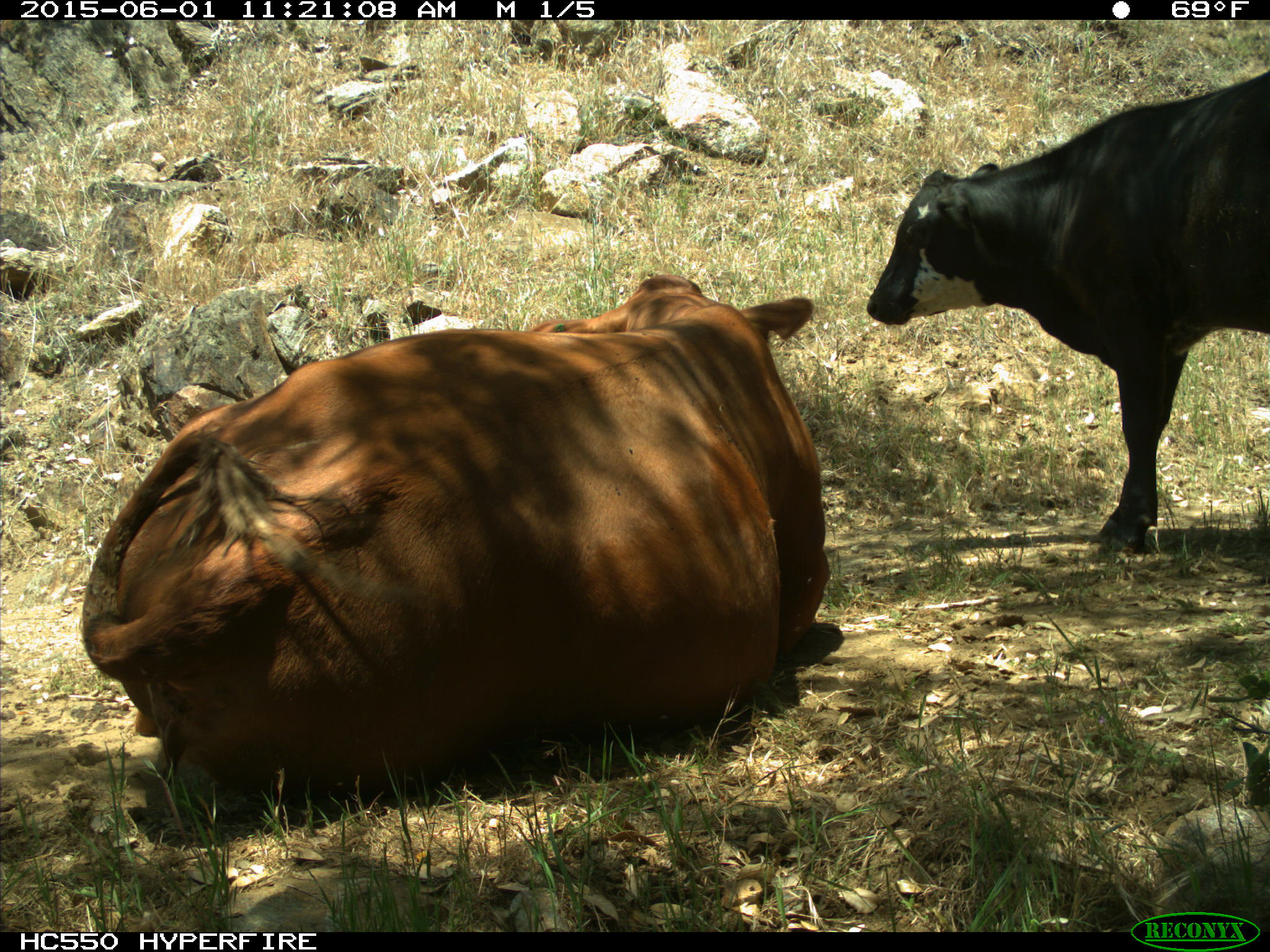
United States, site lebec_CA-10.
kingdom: Animalia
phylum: Chordata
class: Mammalia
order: Artiodactyla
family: Bovidae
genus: Bos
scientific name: Bos taurus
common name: domestic cow